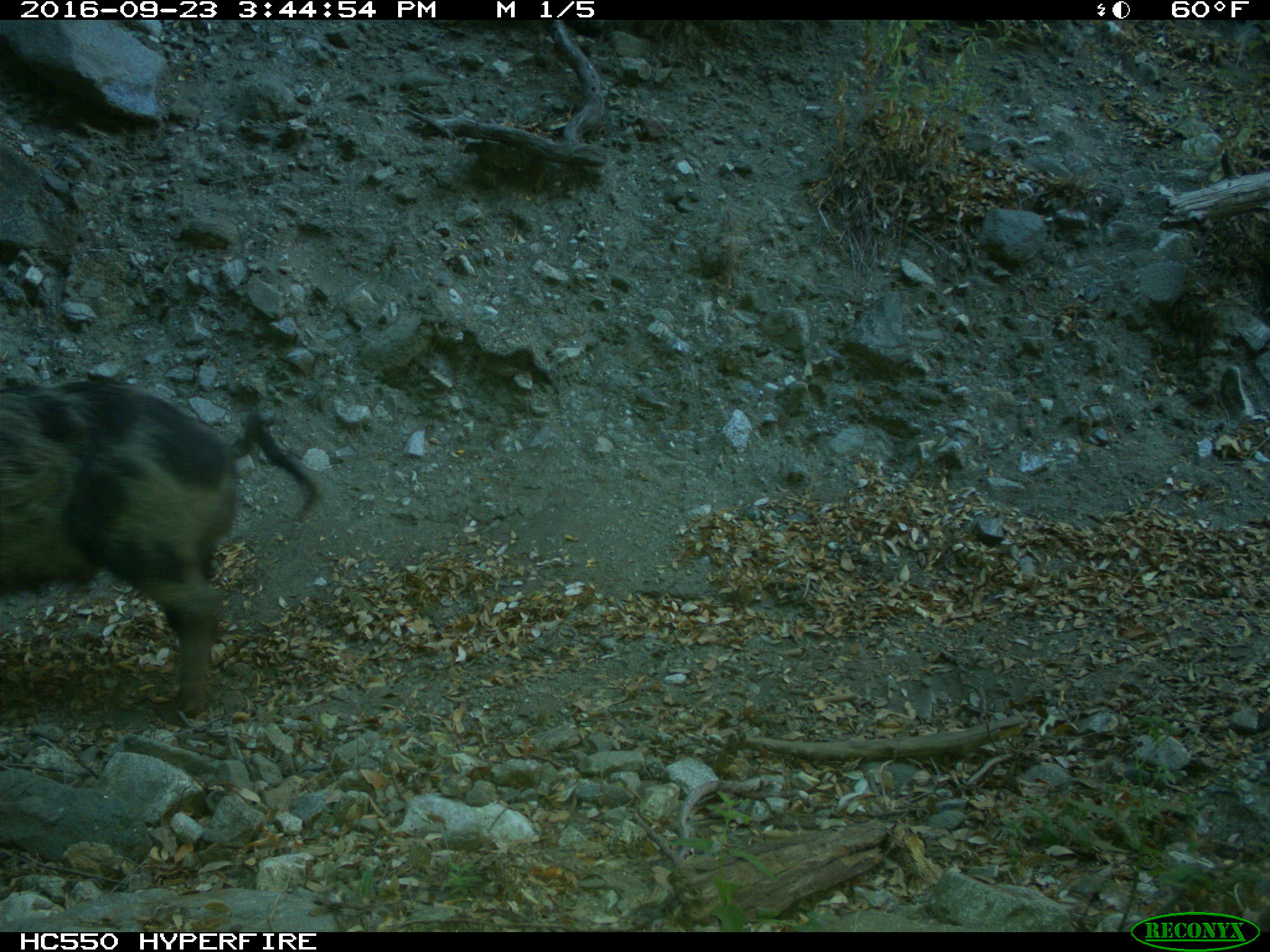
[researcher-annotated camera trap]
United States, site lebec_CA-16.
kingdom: Animalia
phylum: Chordata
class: Mammalia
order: Artiodactyla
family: Suidae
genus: Sus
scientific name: Sus scrofa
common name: wild boar